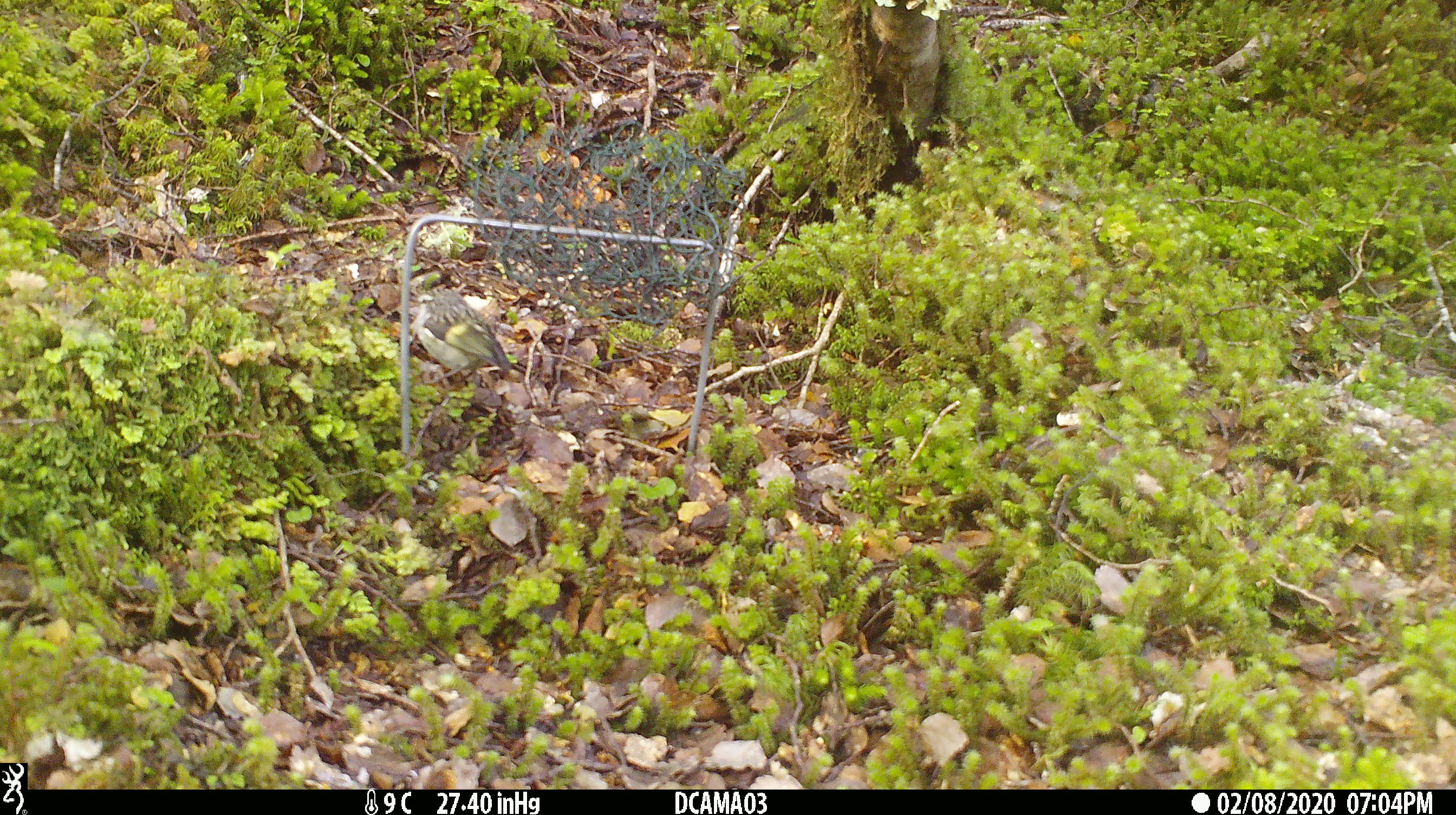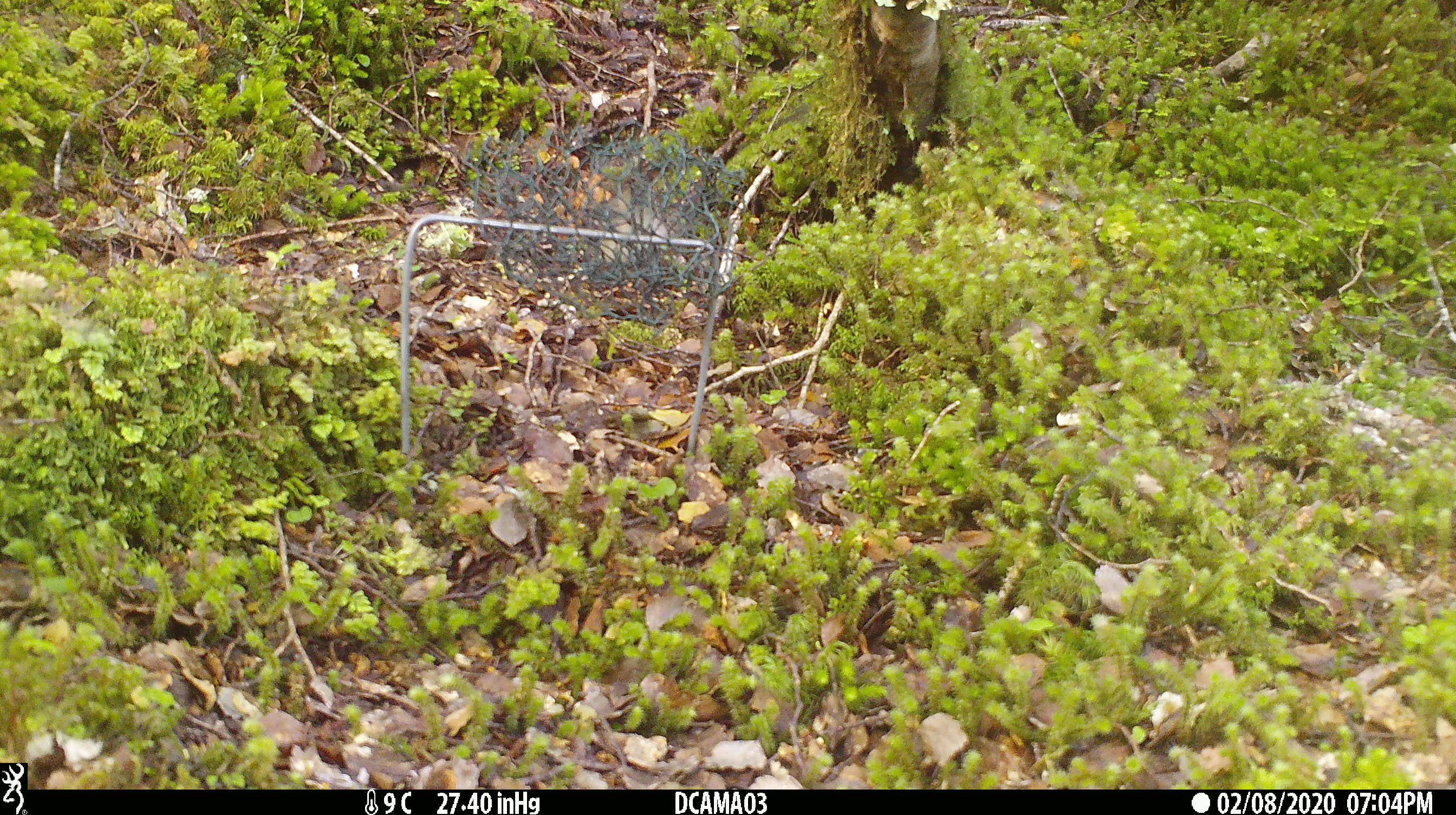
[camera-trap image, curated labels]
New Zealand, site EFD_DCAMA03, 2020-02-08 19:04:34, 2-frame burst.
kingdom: Animalia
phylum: Chordata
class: Aves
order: Passeriformes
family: Acanthisittidae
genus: Acanthisitta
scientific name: Acanthisitta chloris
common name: rifleman